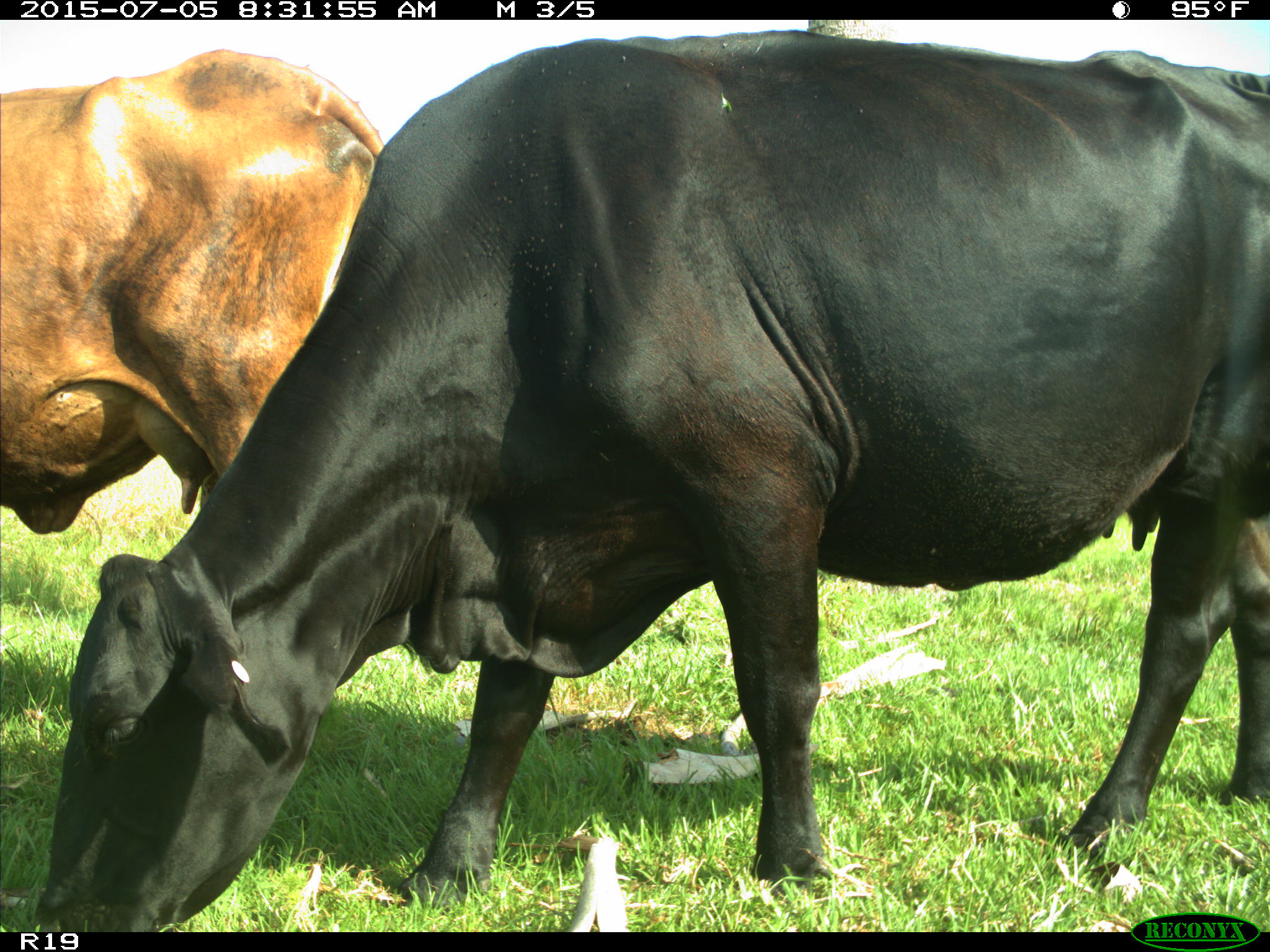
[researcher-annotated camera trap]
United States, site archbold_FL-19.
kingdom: Animalia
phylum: Chordata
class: Mammalia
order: Artiodactyla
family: Bovidae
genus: Bos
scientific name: Bos taurus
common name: domestic cow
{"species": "Bos taurus (domestic cow)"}